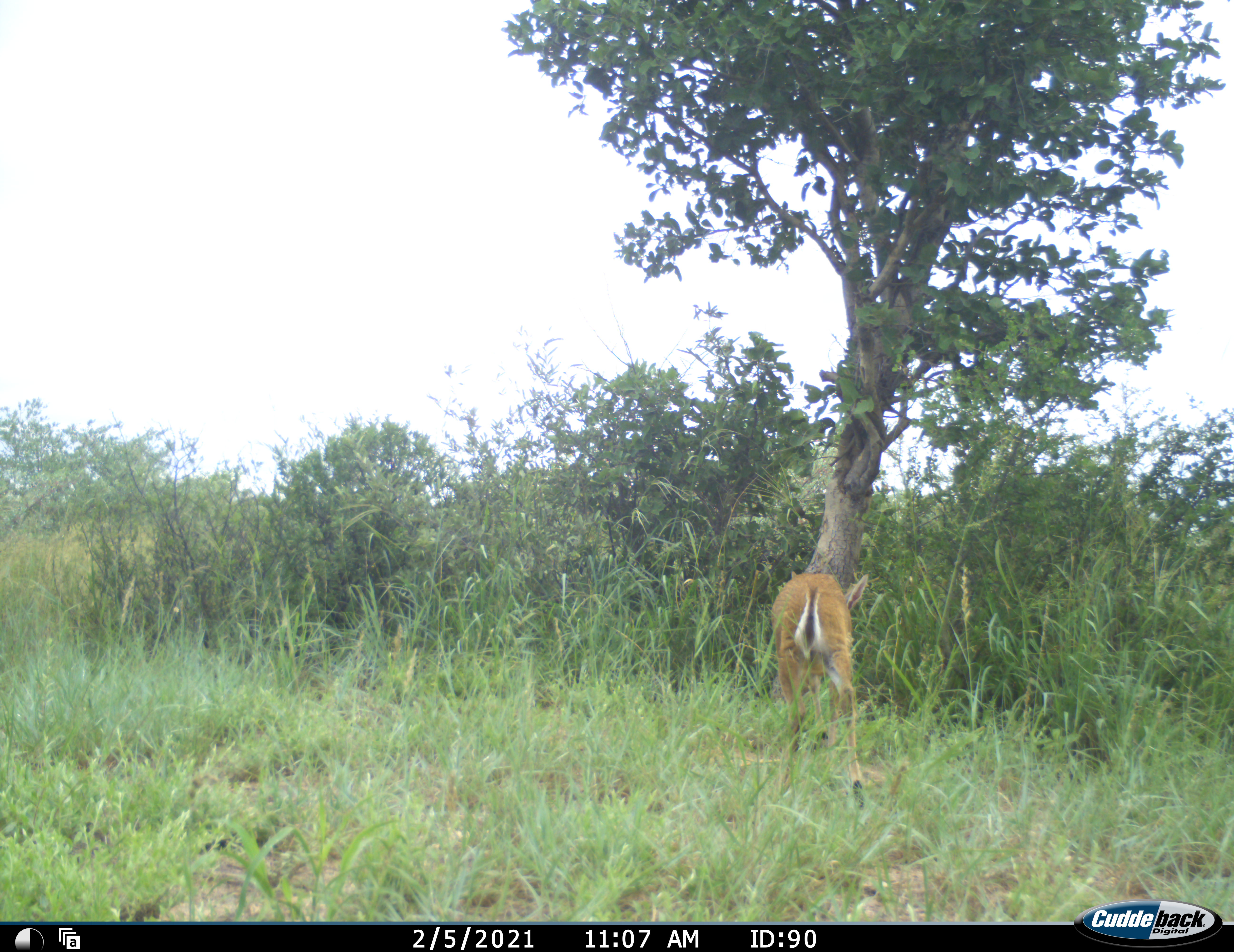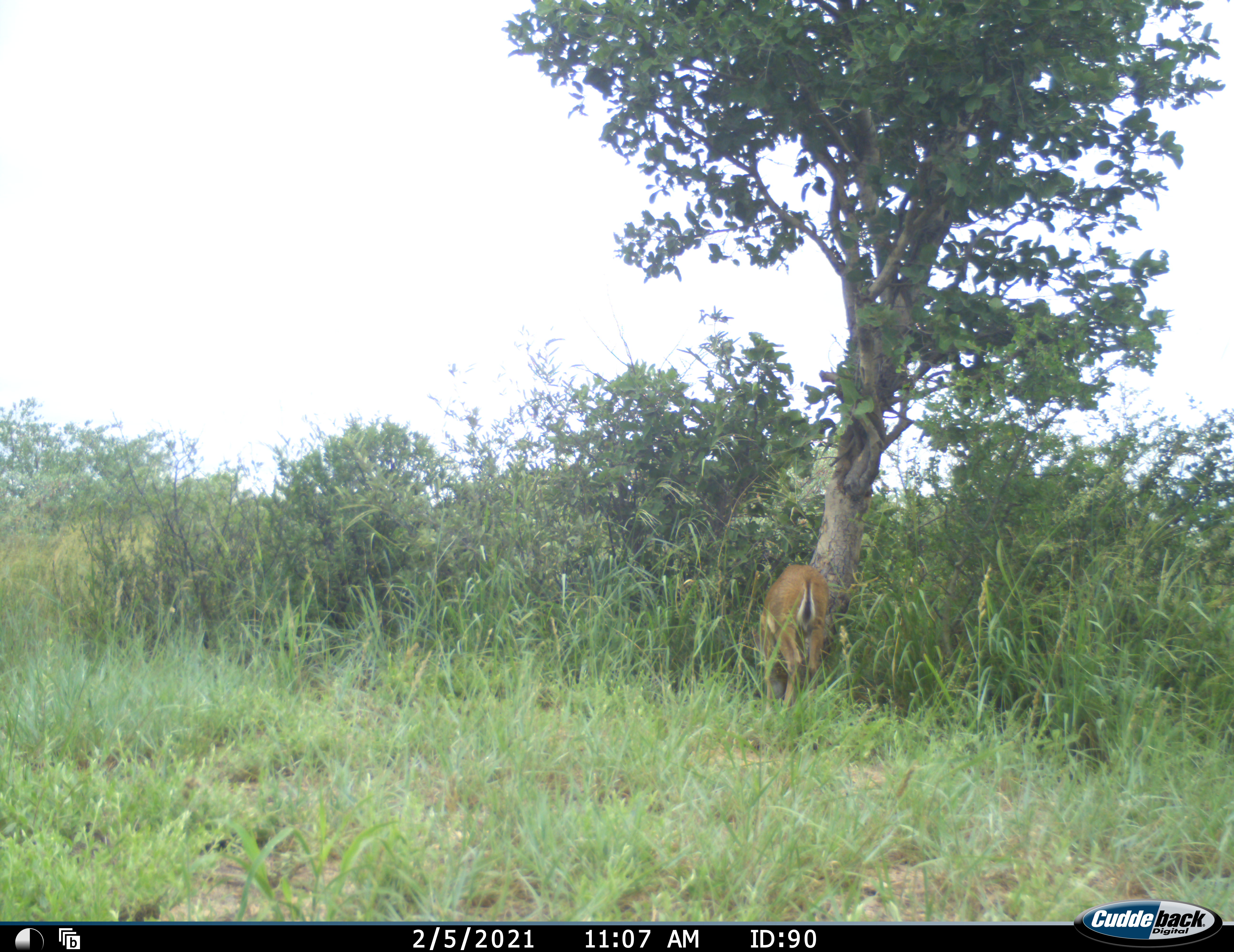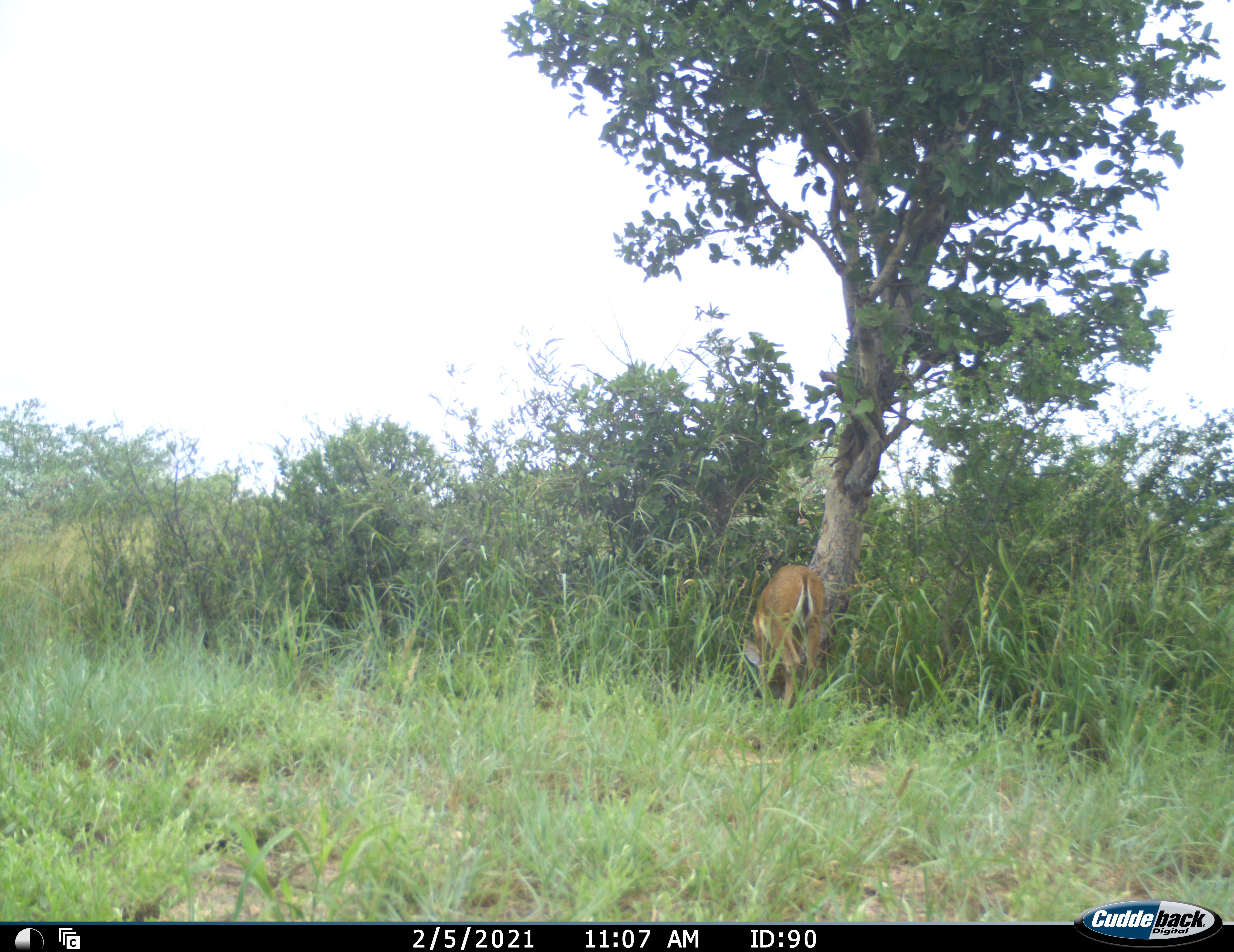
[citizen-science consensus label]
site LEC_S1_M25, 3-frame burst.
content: unidentified animal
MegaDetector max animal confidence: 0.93